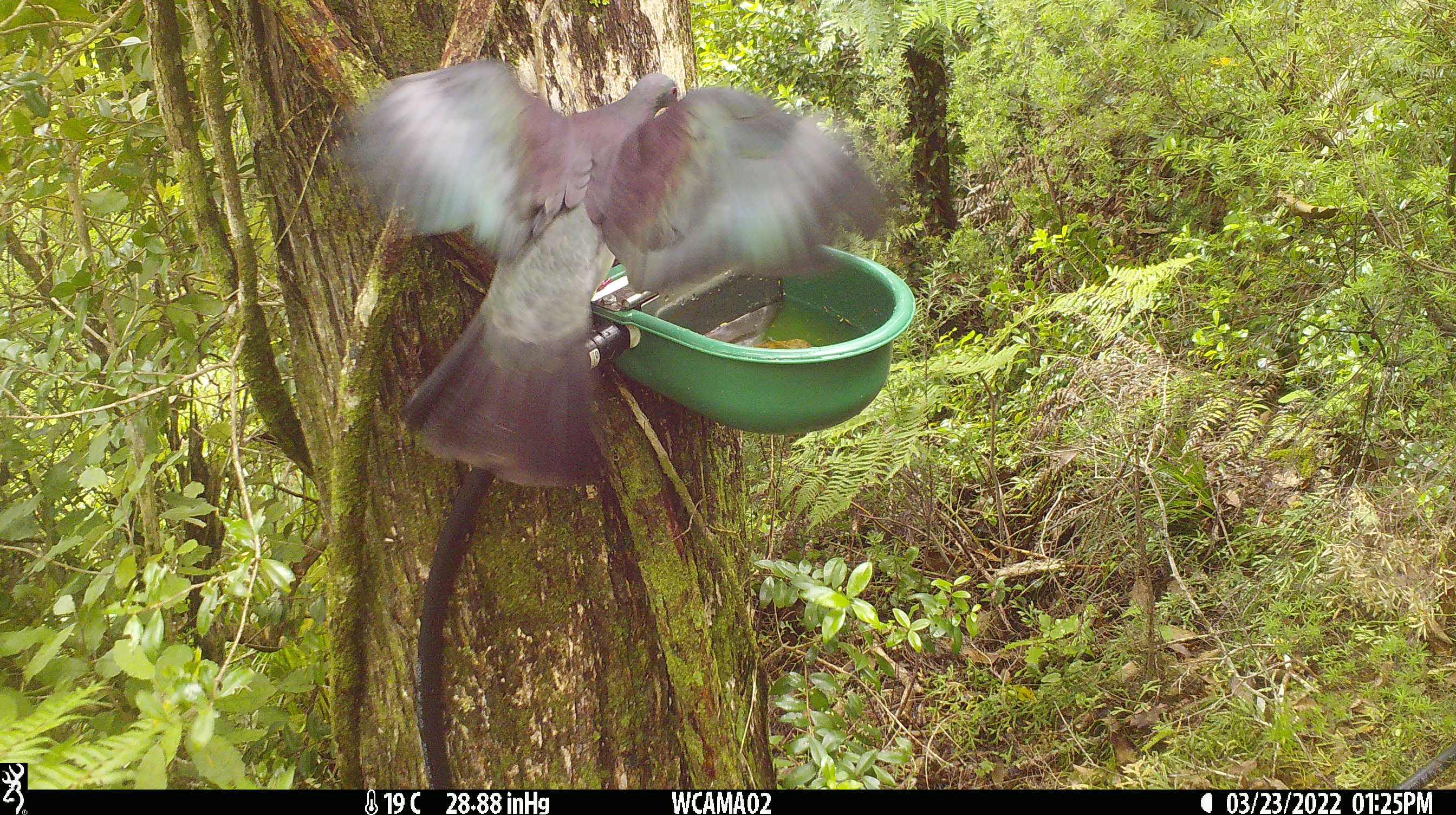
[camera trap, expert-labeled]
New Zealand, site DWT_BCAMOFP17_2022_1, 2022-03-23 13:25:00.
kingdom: Animalia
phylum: Chordata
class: Aves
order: Columbiformes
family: Columbidae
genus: Hemiphaga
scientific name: Hemiphaga novaeseelandiae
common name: new zealand pigeon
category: kereru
Kereru (new zealand pigeon) (Hemiphaga novaeseelandiae).